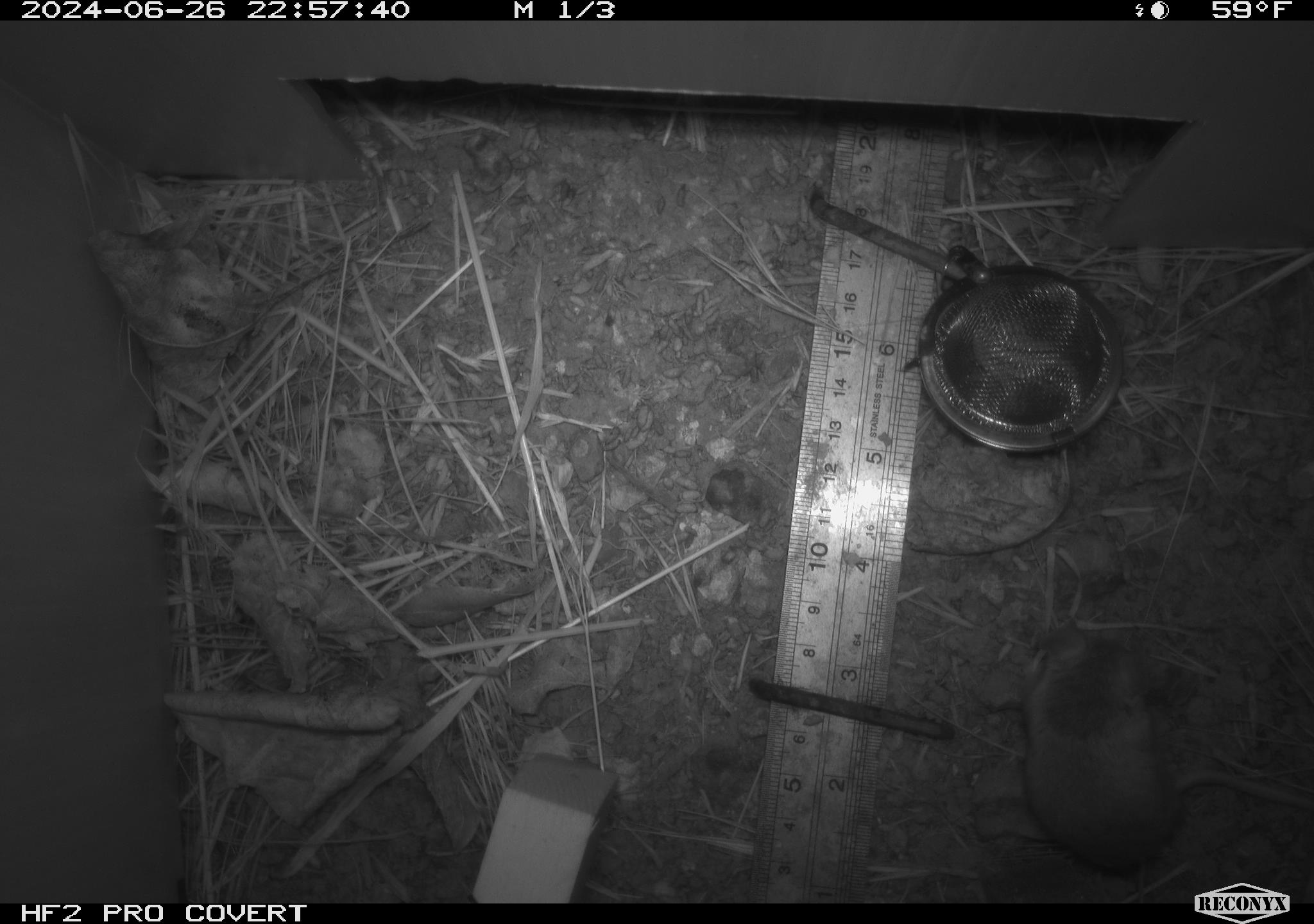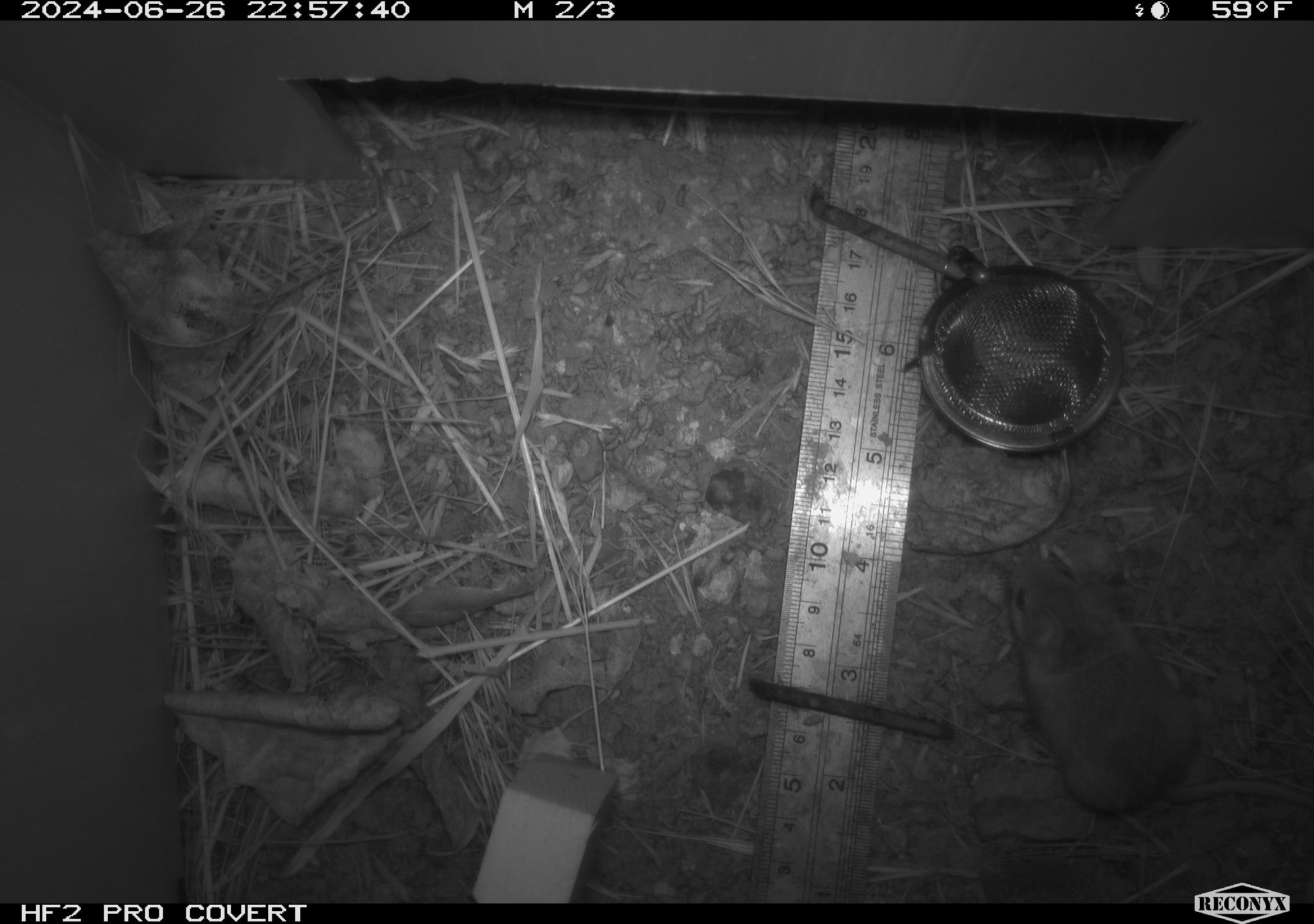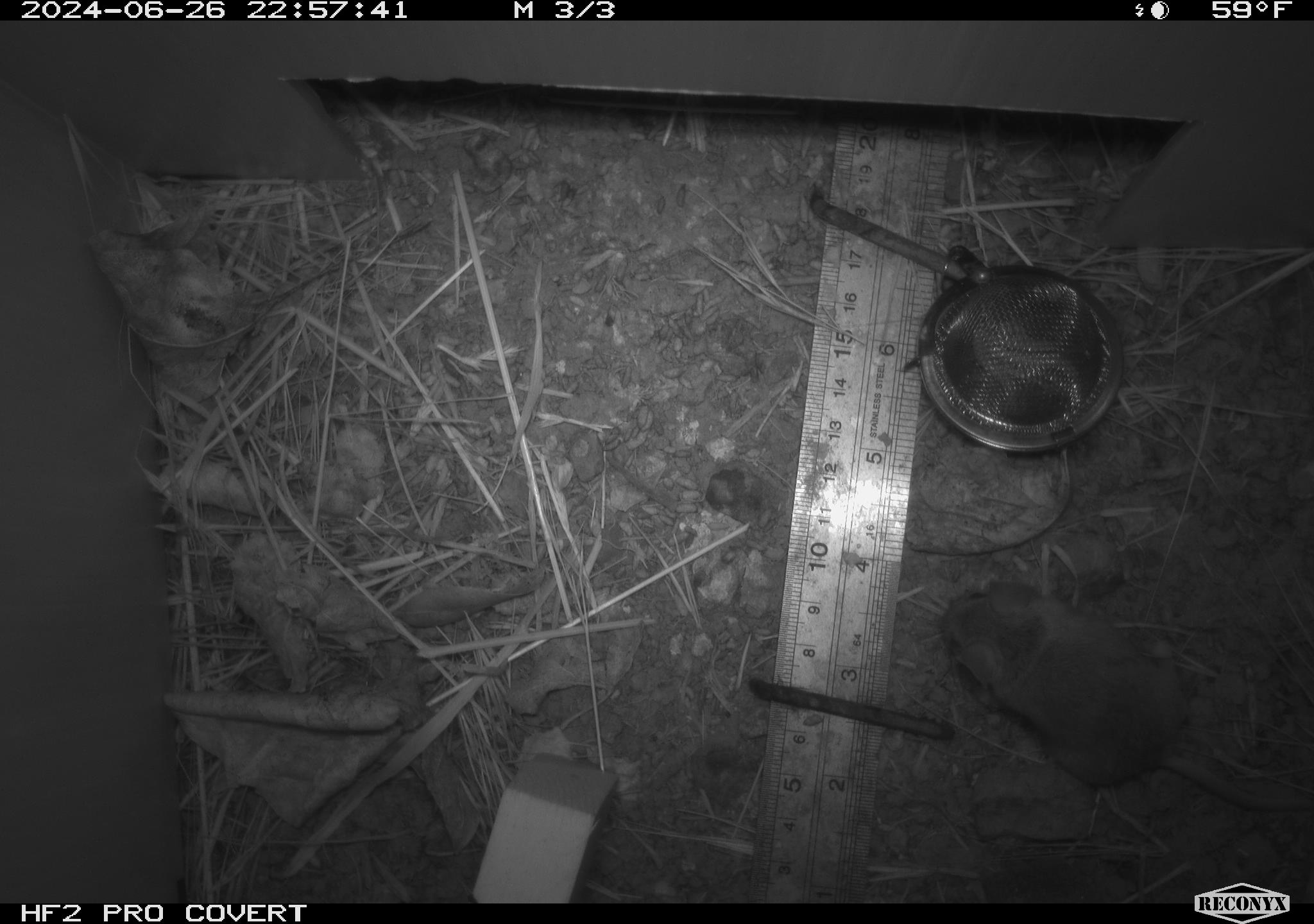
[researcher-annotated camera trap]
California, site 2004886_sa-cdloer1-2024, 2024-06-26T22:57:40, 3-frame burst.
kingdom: Animalia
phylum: Chordata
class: Mammalia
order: Rodentia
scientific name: Rodentia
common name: mouse species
Mouse species (Rodentia).